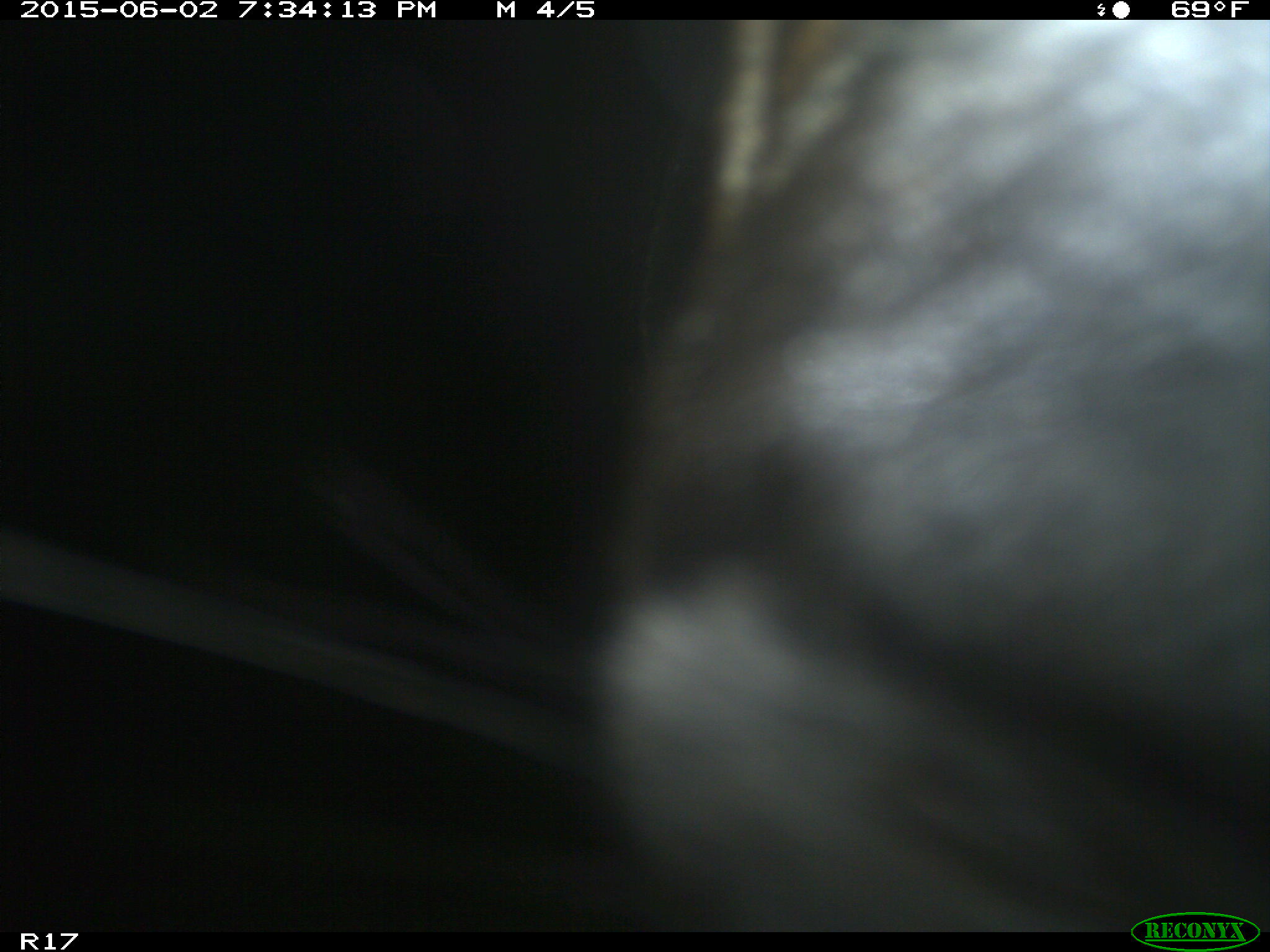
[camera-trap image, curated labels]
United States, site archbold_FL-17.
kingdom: Animalia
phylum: Chordata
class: Mammalia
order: Artiodactyla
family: Bovidae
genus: Bos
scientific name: Bos taurus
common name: domestic cow